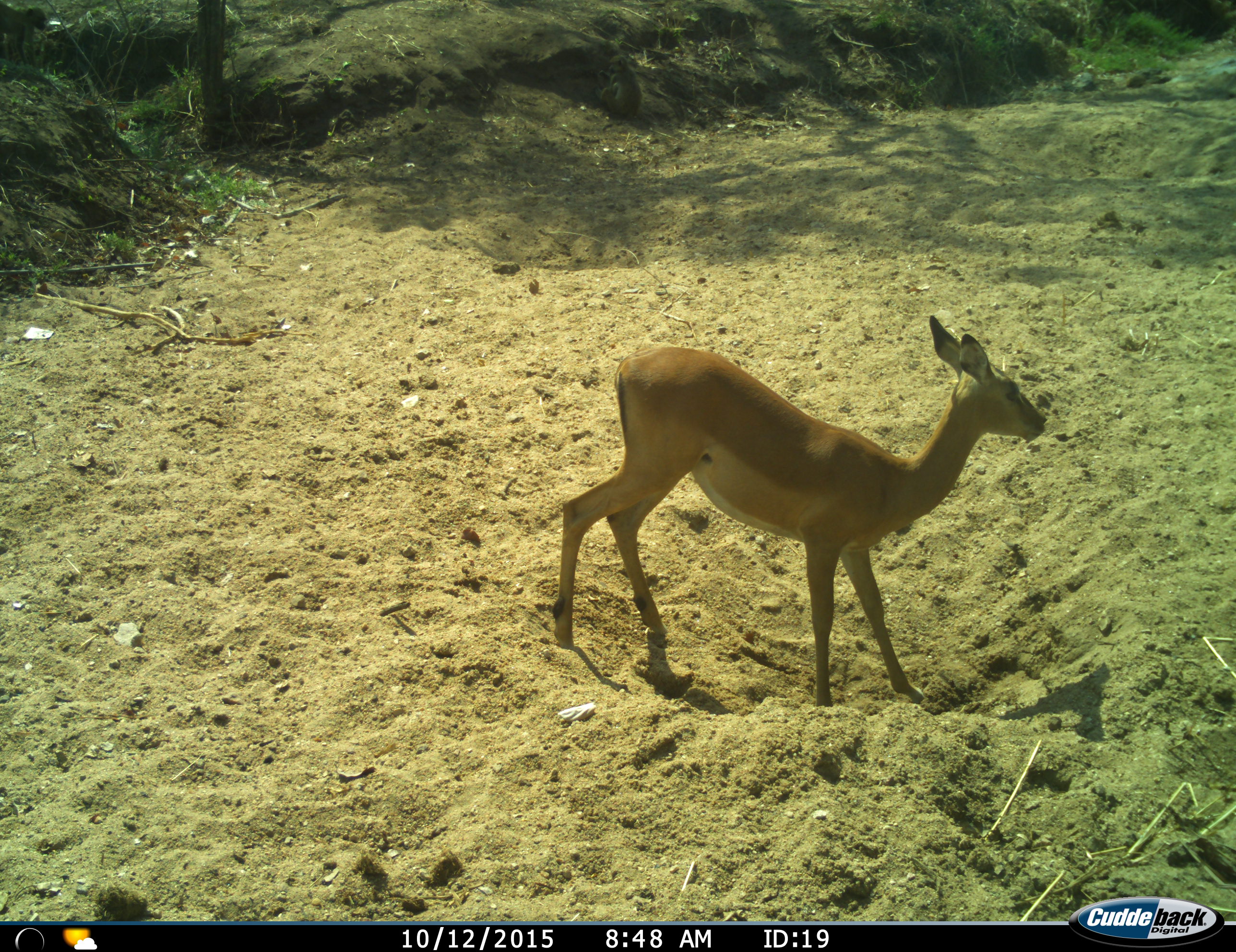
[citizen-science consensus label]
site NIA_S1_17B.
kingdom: Animalia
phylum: Chordata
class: Mammalia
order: Artiodactyla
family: Bovidae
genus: Aepyceros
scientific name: Aepyceros melampus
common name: impala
Impala (Aepyceros melampus), count 1. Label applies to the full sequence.